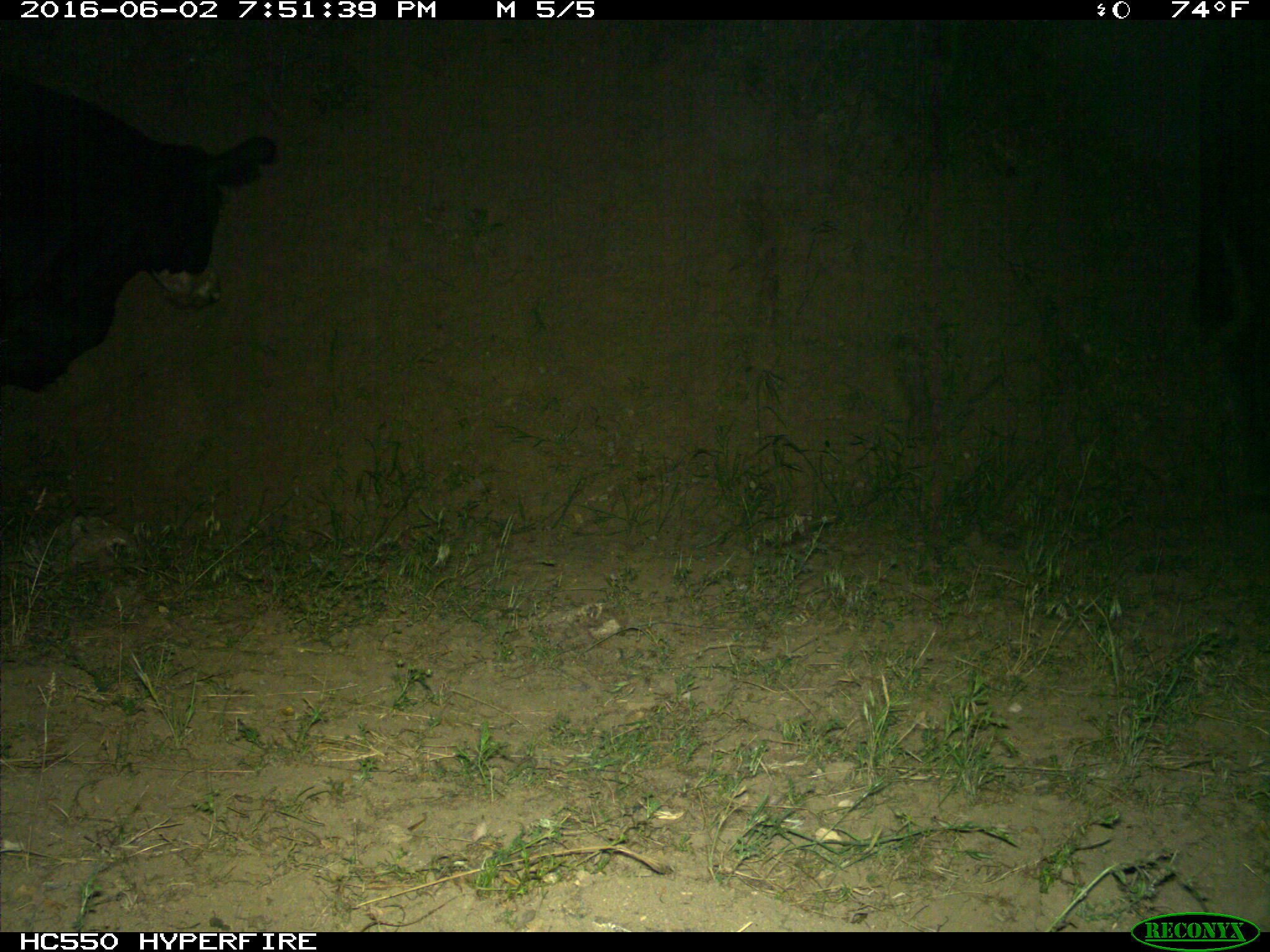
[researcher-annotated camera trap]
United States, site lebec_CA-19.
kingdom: Animalia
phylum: Chordata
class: Mammalia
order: Artiodactyla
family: Bovidae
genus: Bos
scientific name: Bos taurus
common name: domestic cow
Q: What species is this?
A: Bos taurus (domestic cow).